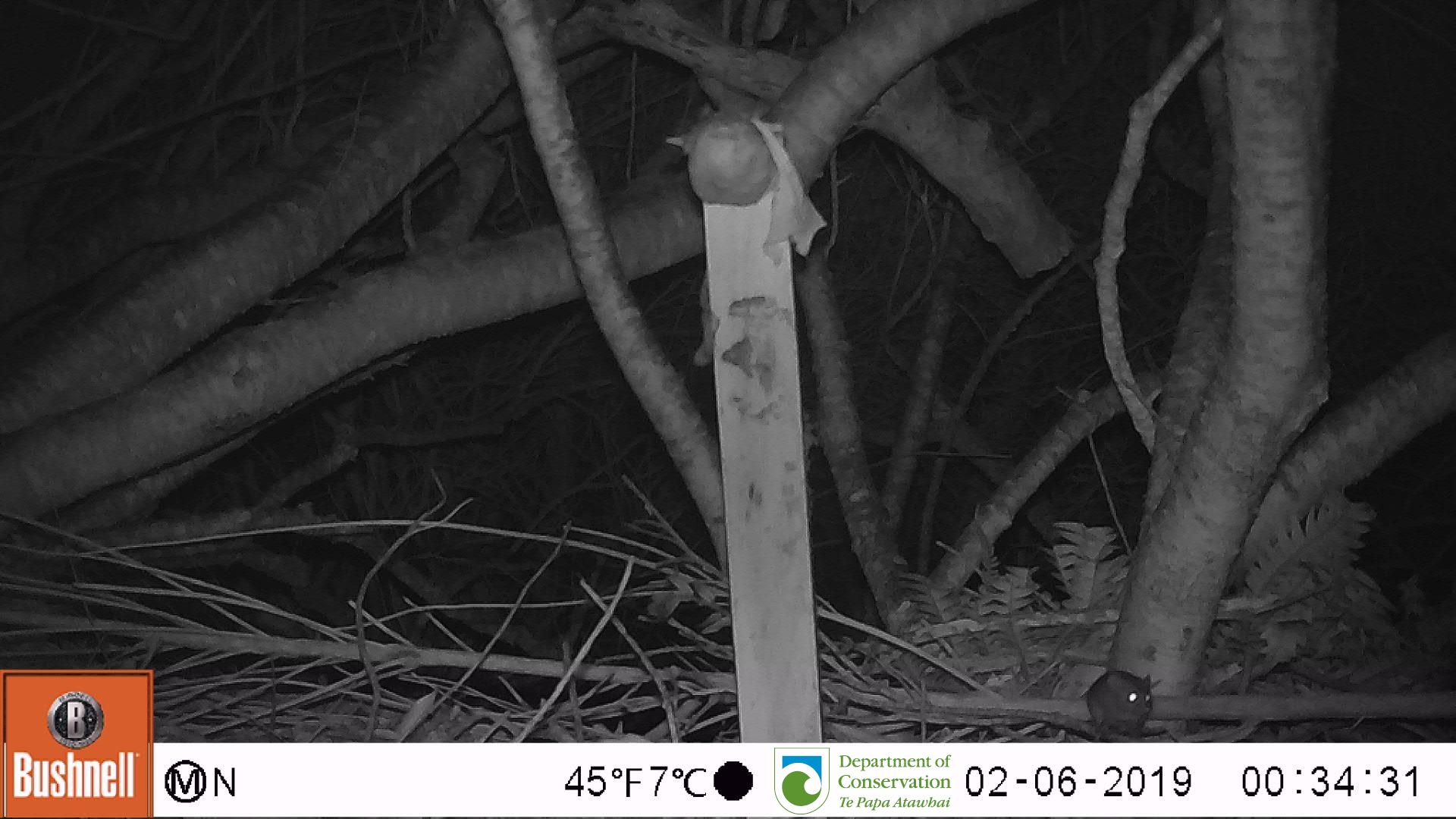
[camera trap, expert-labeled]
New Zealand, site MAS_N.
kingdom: Animalia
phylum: Chordata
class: Mammalia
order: Rodentia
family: Muridae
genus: Mus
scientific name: Mus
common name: mouse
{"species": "mouse (Mus)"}